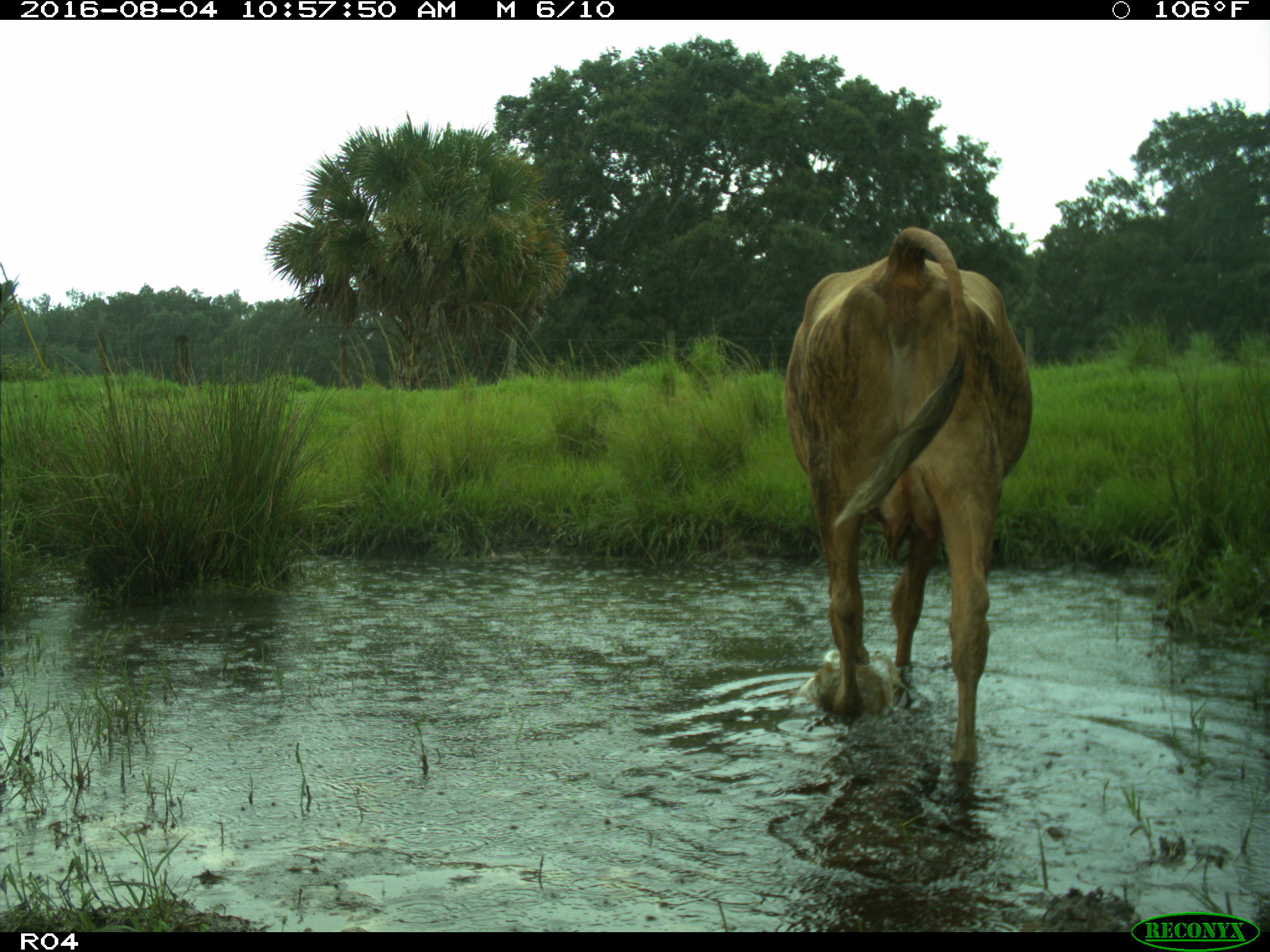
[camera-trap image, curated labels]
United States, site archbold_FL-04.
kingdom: Animalia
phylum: Chordata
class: Mammalia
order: Artiodactyla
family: Bovidae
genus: Bos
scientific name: Bos taurus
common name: domestic cow